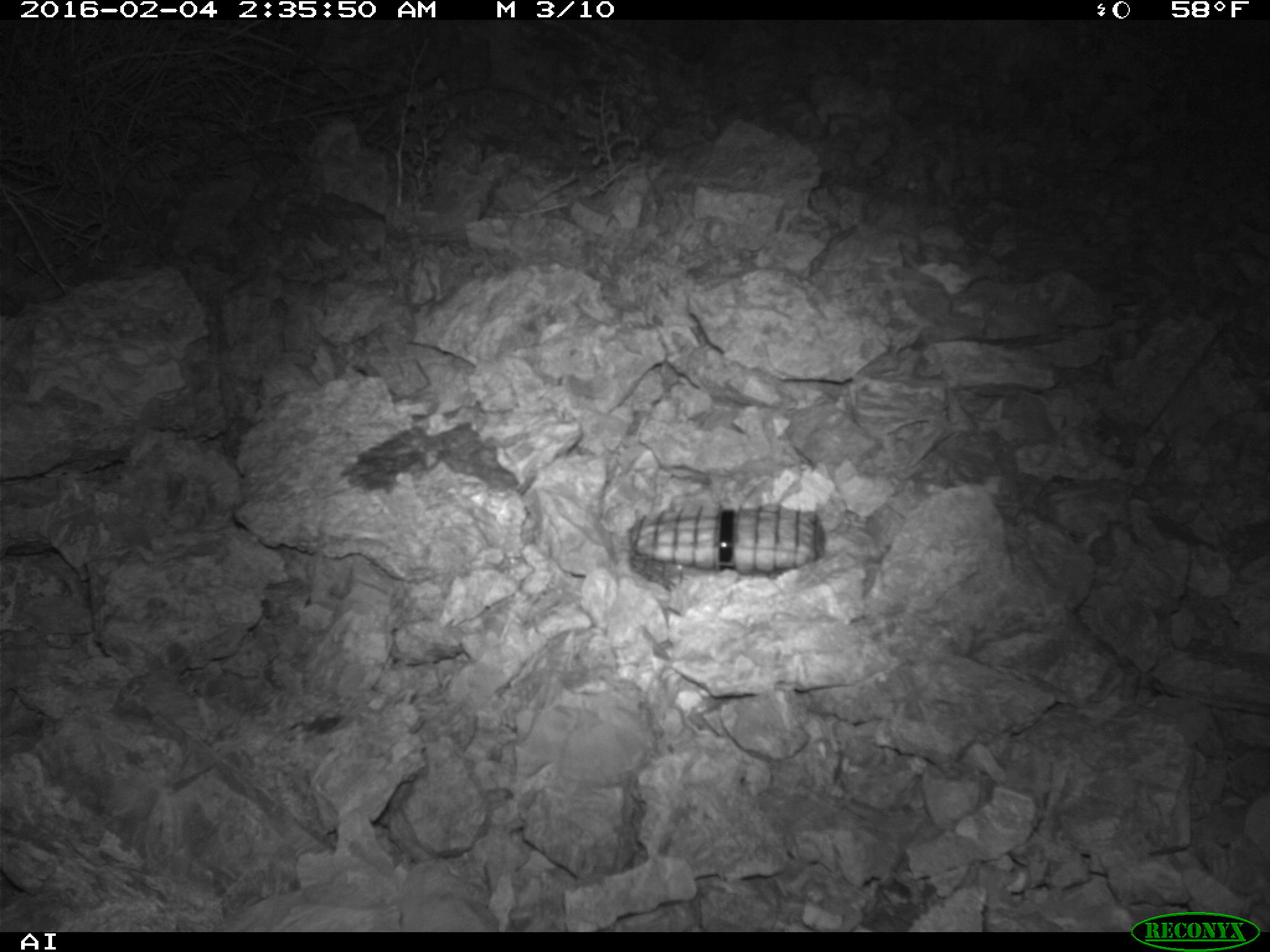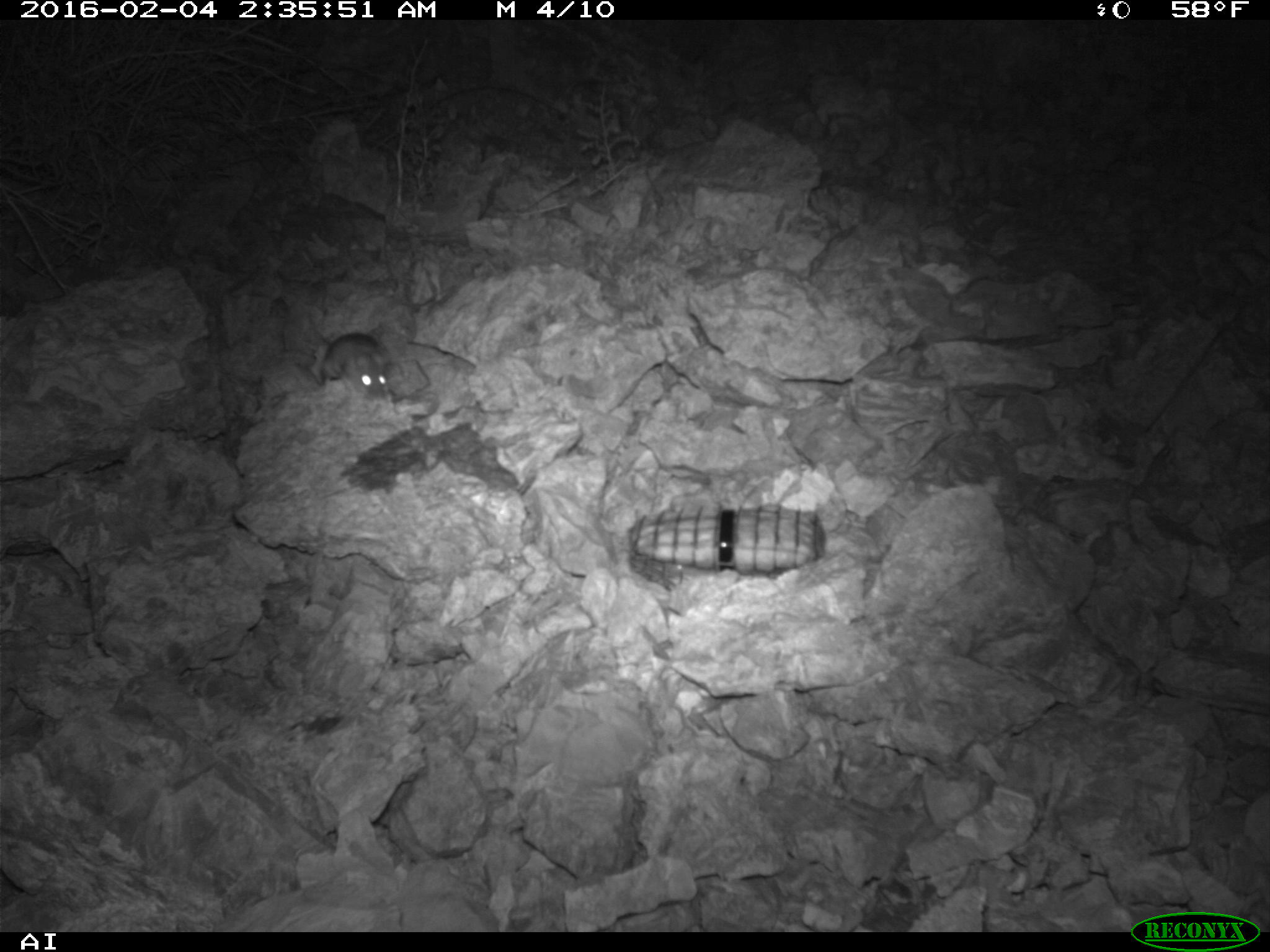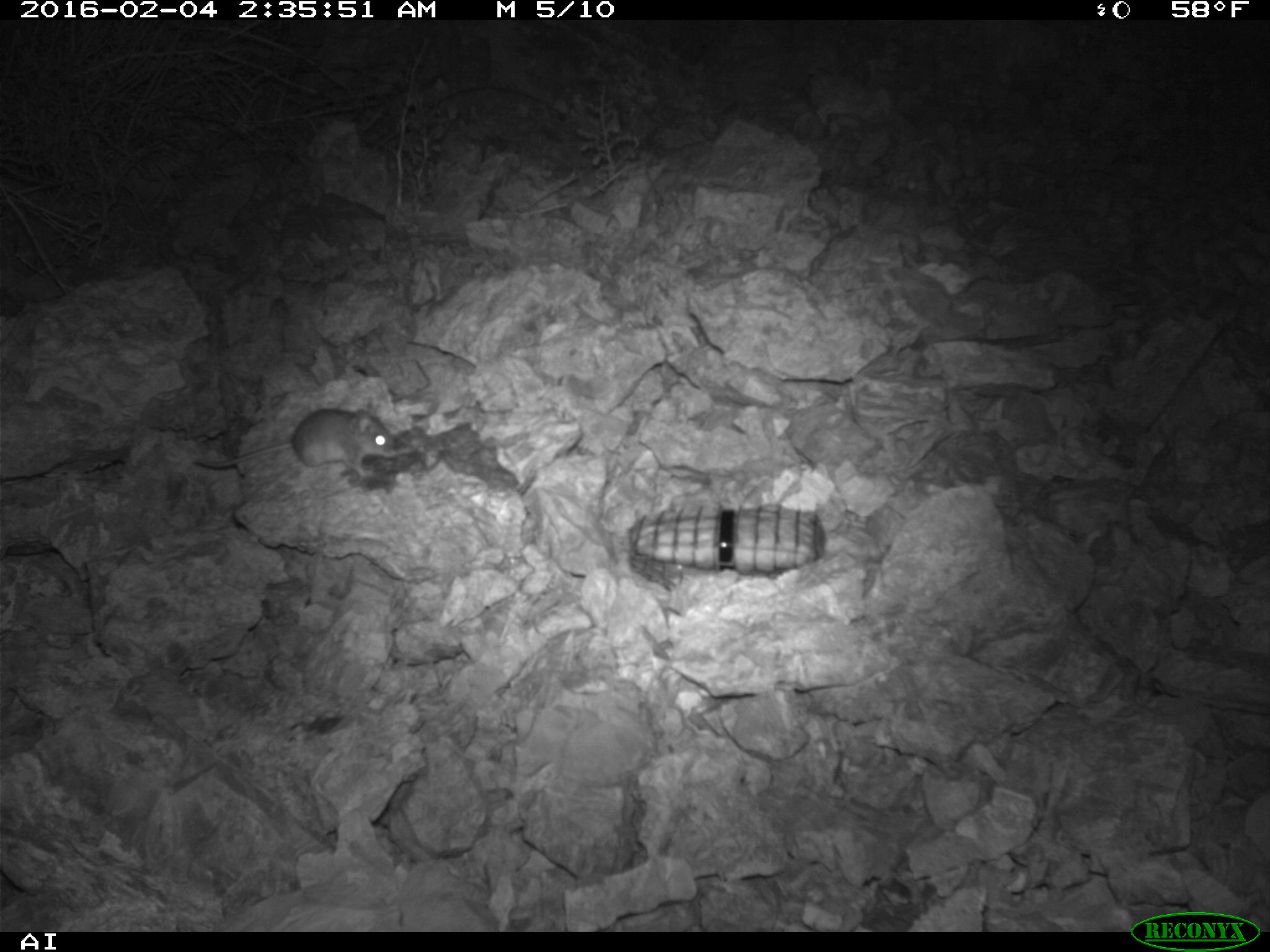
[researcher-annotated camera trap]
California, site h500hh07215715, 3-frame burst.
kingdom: Animalia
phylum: Chordata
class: Mammalia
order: Rodentia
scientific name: Rodentia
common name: rodent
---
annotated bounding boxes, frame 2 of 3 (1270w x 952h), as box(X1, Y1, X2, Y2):
rodent: box(308, 314, 393, 395)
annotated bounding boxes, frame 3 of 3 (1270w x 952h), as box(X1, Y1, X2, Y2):
rodent: box(192, 408, 393, 480)